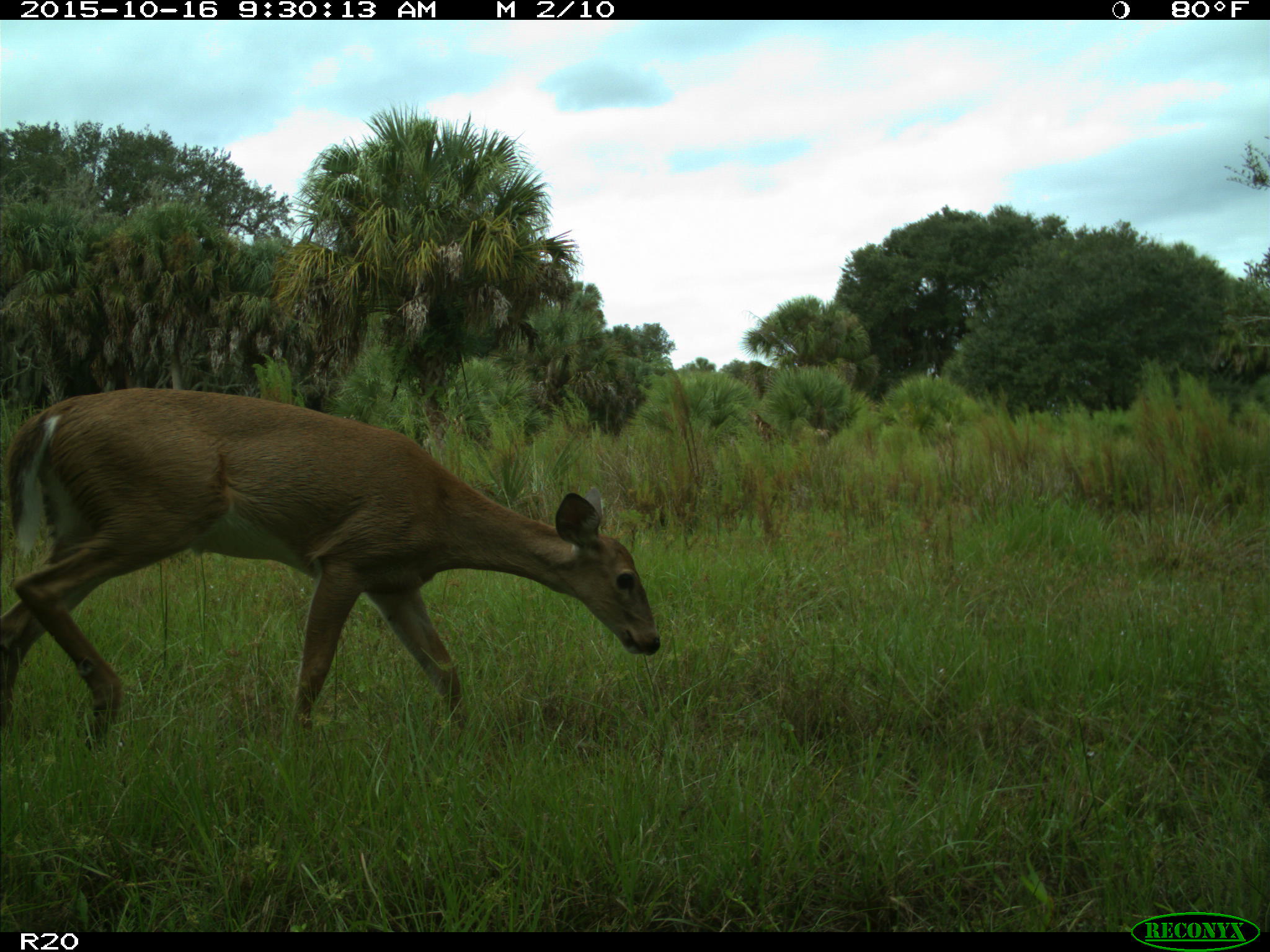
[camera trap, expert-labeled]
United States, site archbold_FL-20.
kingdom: Animalia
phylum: Chordata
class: Mammalia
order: Artiodactyla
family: Cervidae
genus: Odocoileus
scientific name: Odocoileus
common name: deer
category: unidentified deer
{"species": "unidentified deer (deer) (Odocoileus)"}